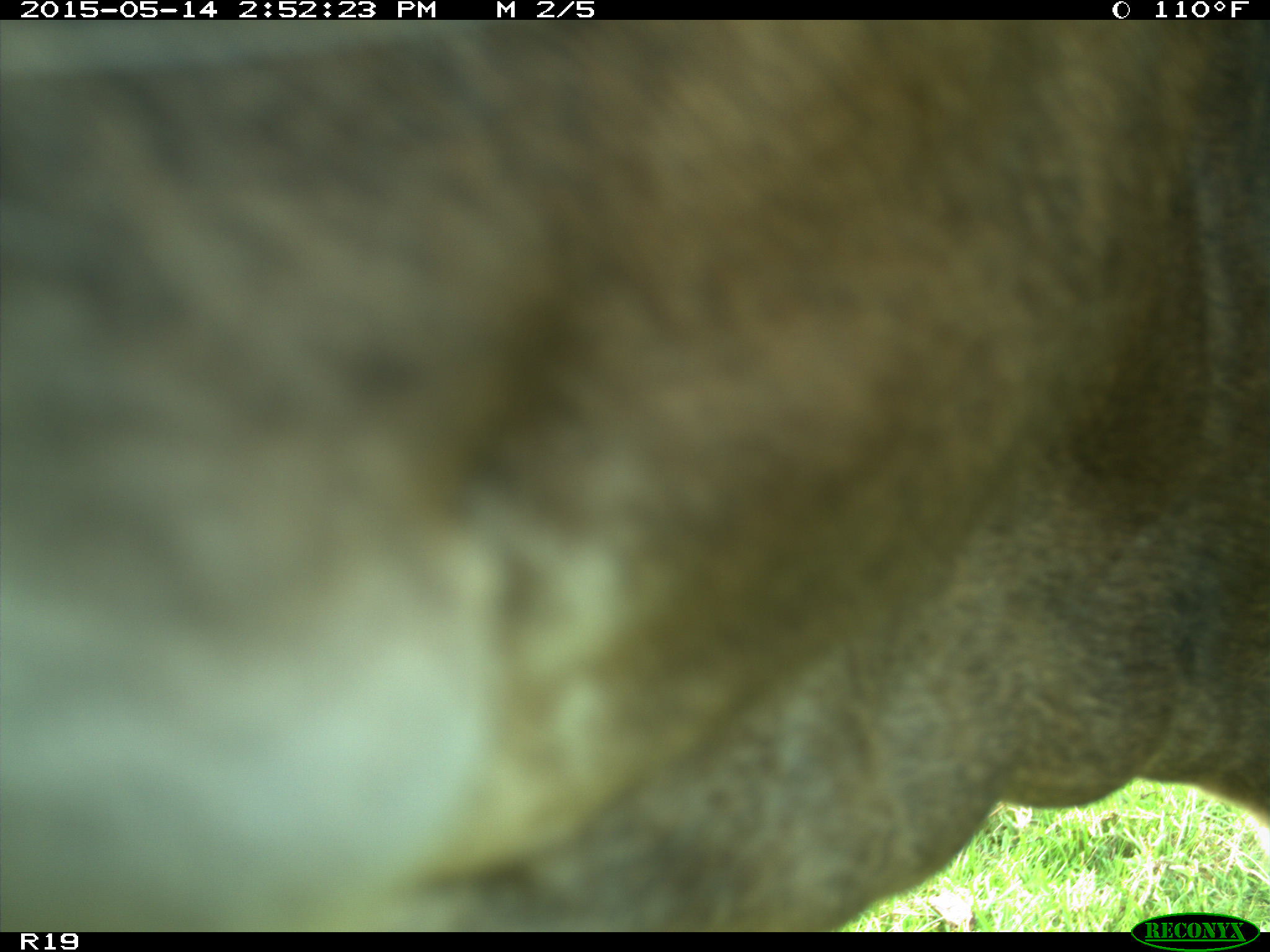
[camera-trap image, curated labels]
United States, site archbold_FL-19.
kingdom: Animalia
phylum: Chordata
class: Mammalia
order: Artiodactyla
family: Bovidae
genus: Bos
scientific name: Bos taurus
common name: domestic cow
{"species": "Bos taurus (domestic cow)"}